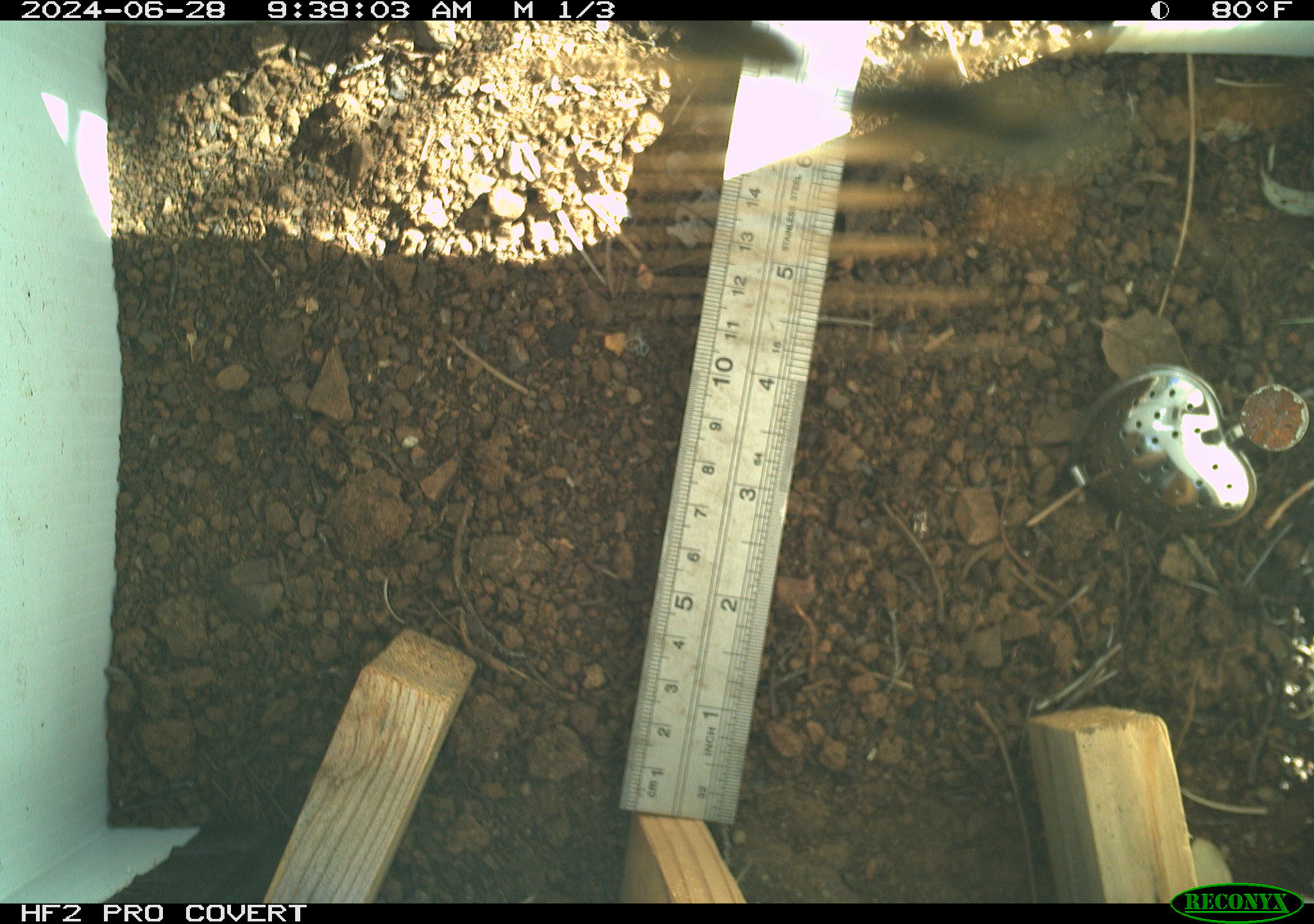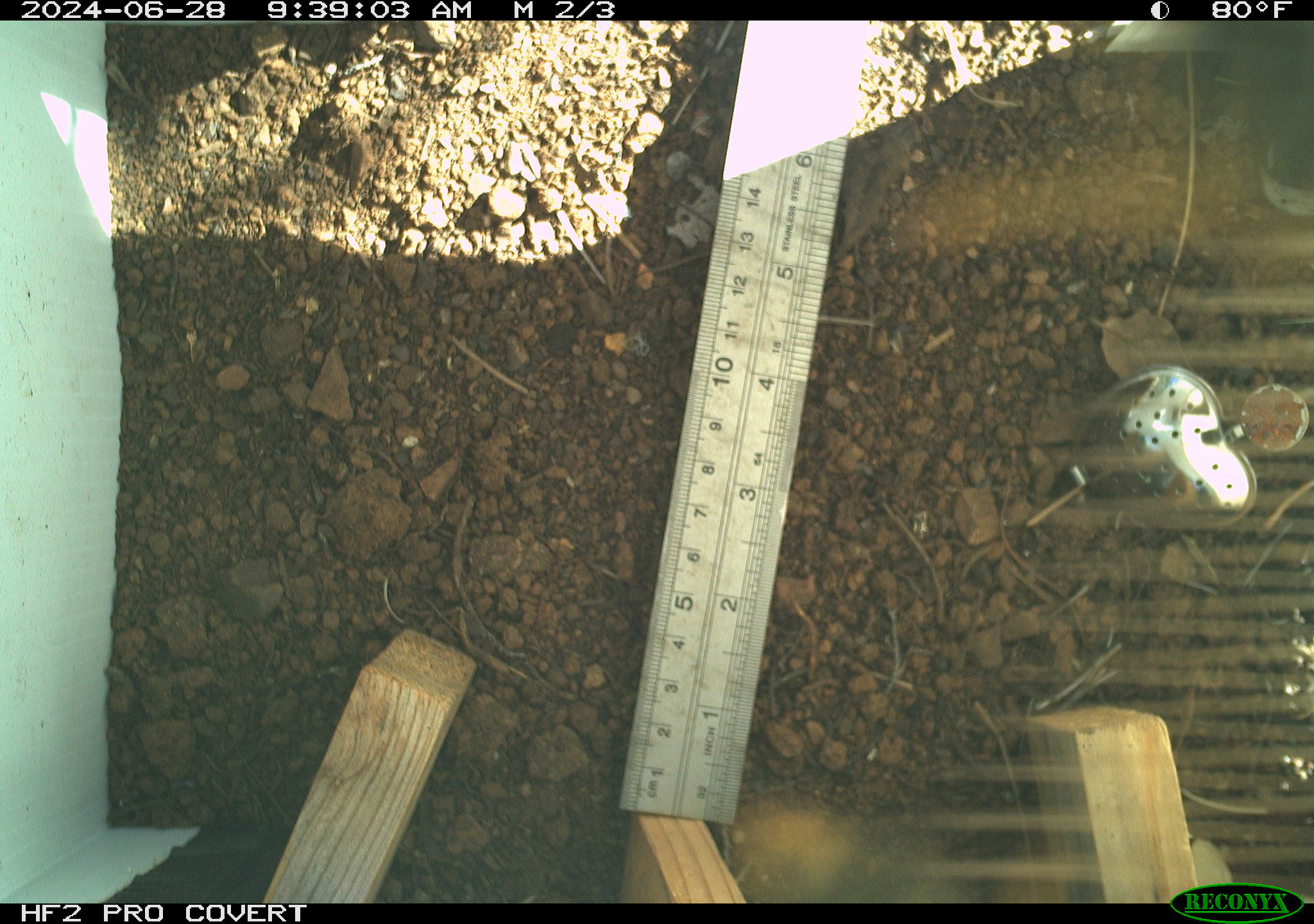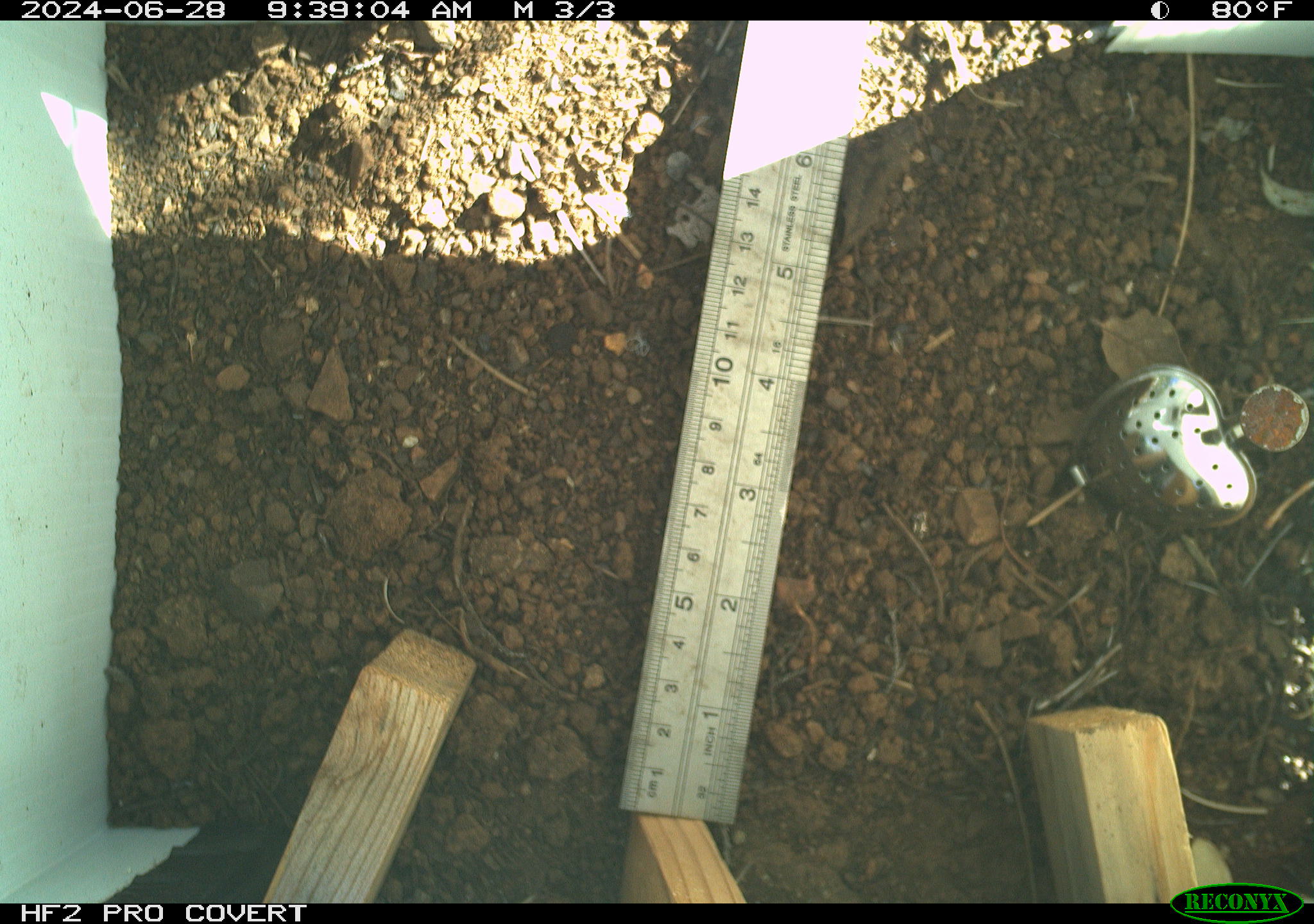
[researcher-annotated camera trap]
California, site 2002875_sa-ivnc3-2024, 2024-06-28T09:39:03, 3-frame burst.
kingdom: Animalia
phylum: Arthropoda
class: Insecta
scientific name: Insecta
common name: insect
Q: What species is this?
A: Insect (Insecta).